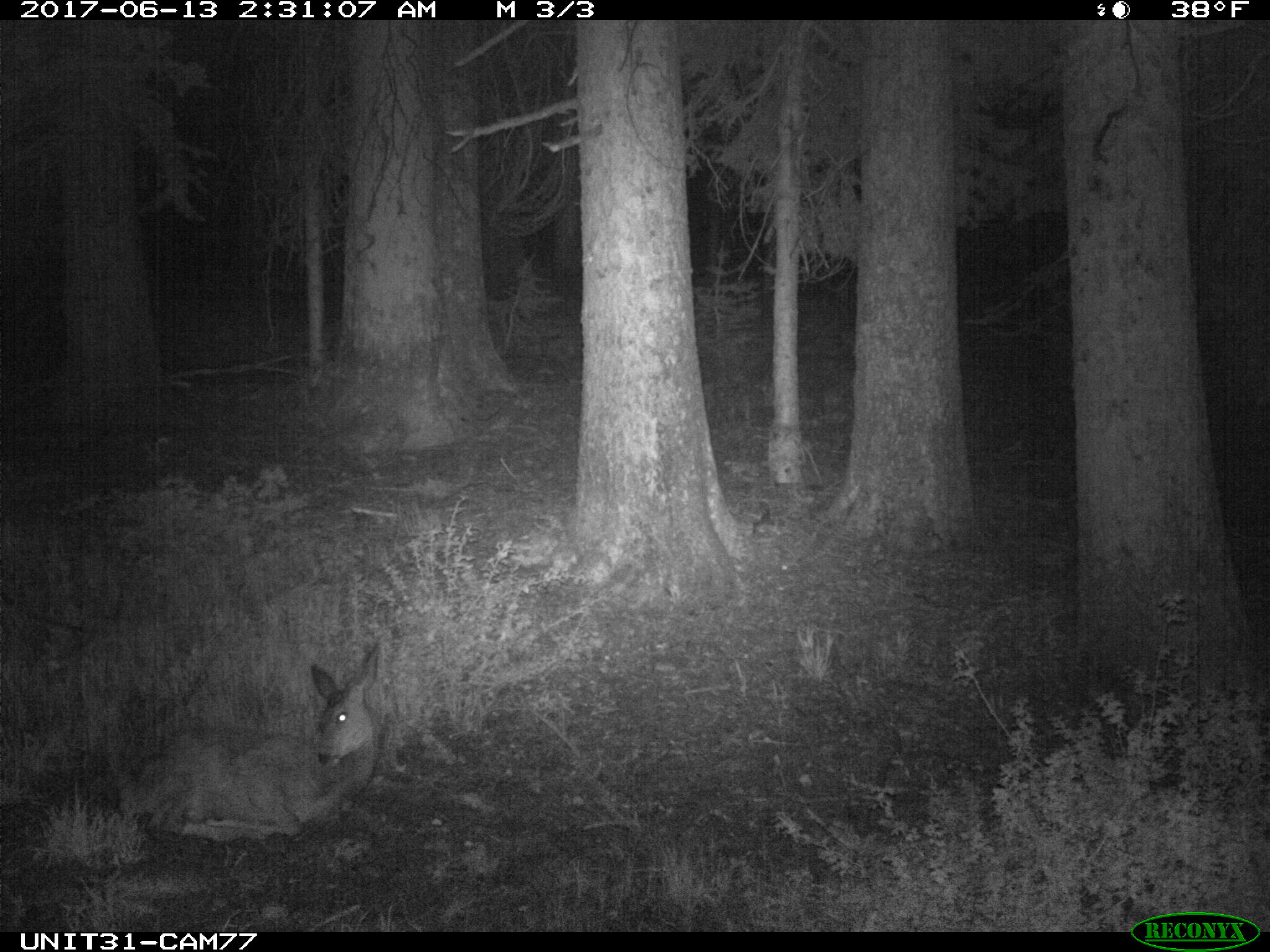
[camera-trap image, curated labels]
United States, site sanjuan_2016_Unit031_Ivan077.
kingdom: Animalia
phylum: Chordata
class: Mammalia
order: Artiodactyla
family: Cervidae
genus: Odocoileus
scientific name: Odocoileus hemionus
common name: mule deer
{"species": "Odocoileus hemionus (mule deer)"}